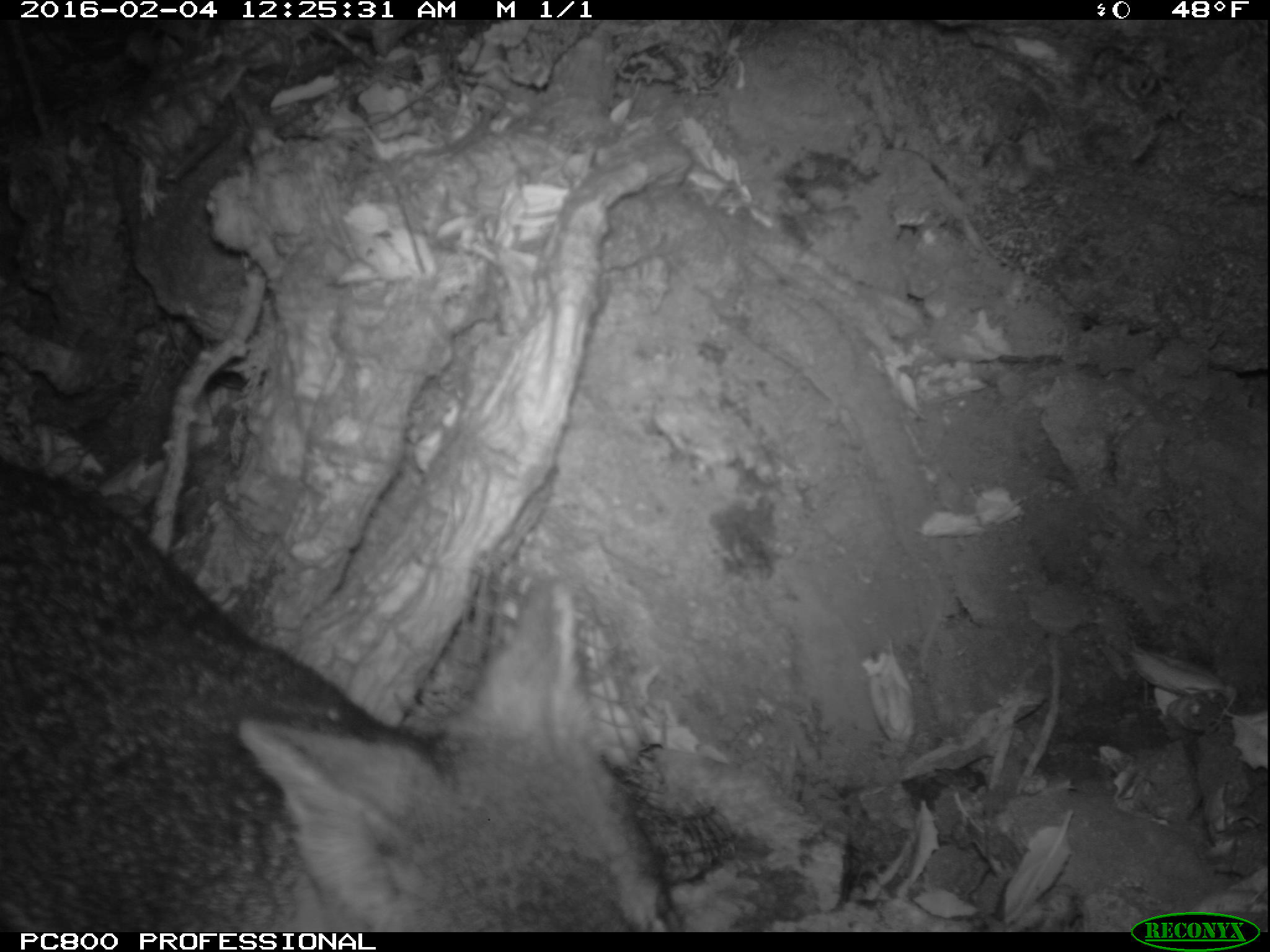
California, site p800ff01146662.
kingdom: Animalia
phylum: Chordata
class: Mammalia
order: Carnivora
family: Canidae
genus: Urocyon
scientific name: Urocyon littoralis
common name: island fox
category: fox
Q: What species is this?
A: Fox (island fox) (Urocyon littoralis).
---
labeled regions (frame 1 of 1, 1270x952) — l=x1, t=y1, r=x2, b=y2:
fox: l=0, t=459, r=680, b=930